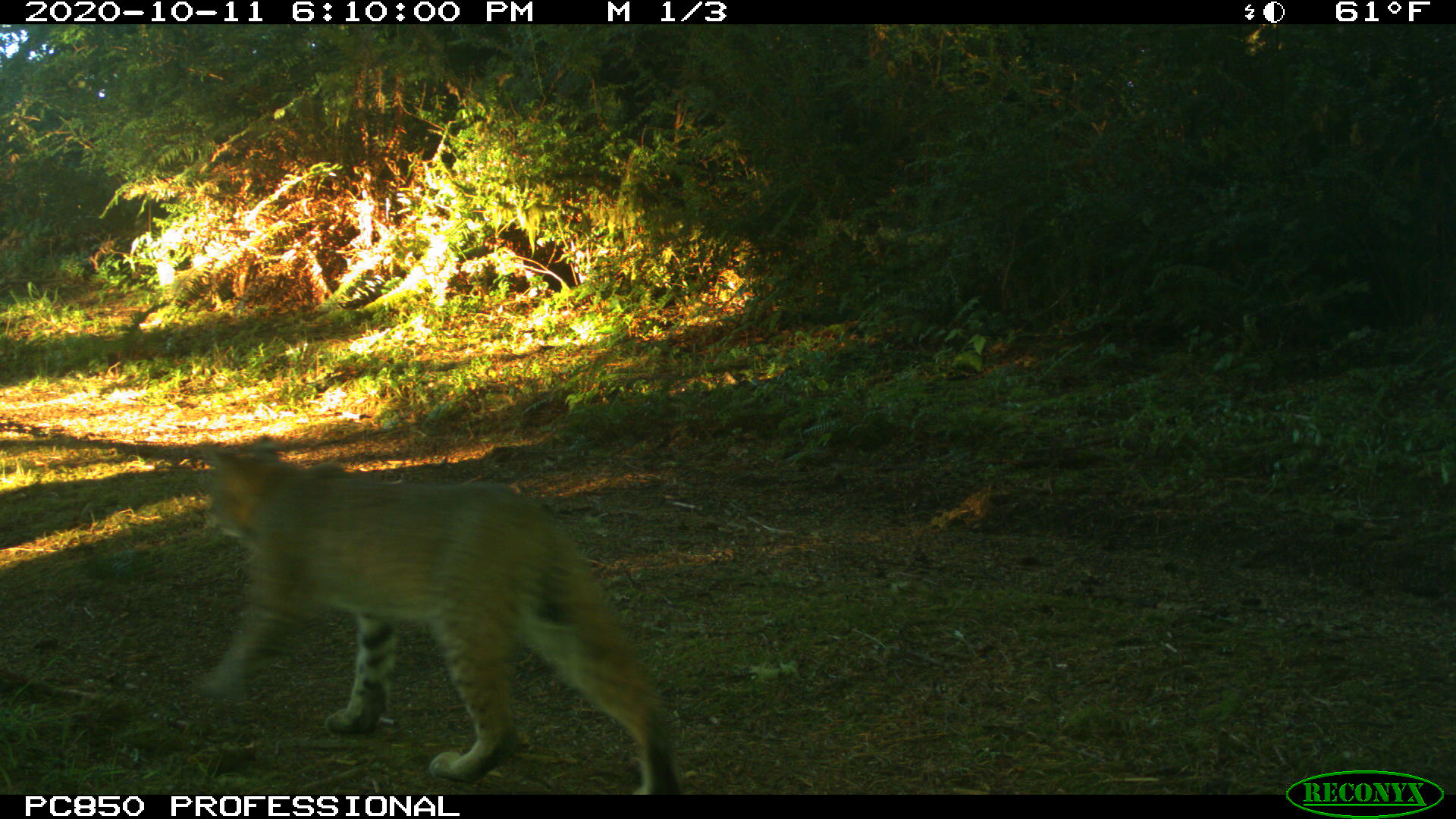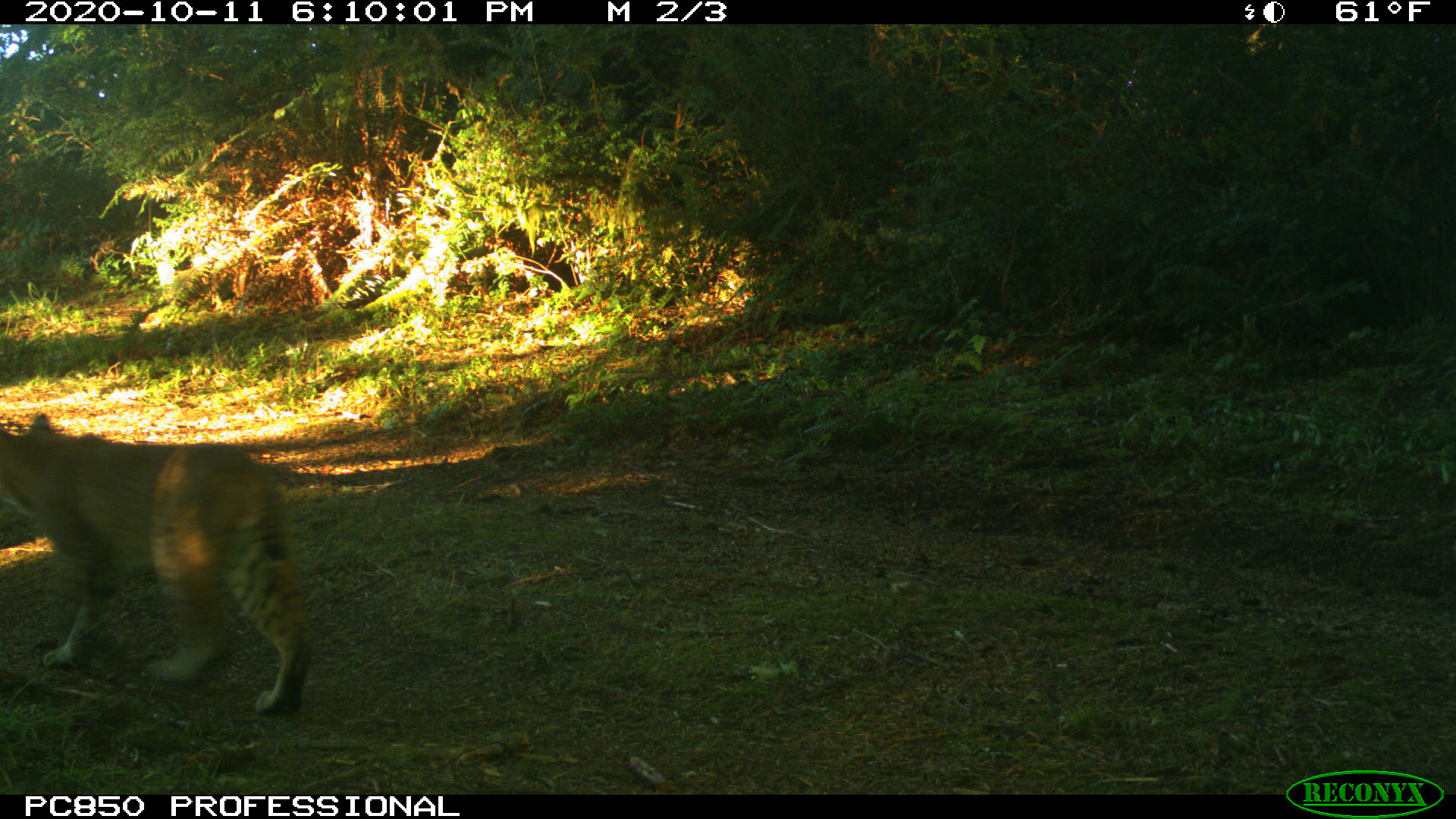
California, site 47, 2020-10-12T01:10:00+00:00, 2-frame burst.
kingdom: Animalia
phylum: Chordata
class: Mammalia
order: Carnivora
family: Felidae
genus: Lynx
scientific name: Lynx rufus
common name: bobcat